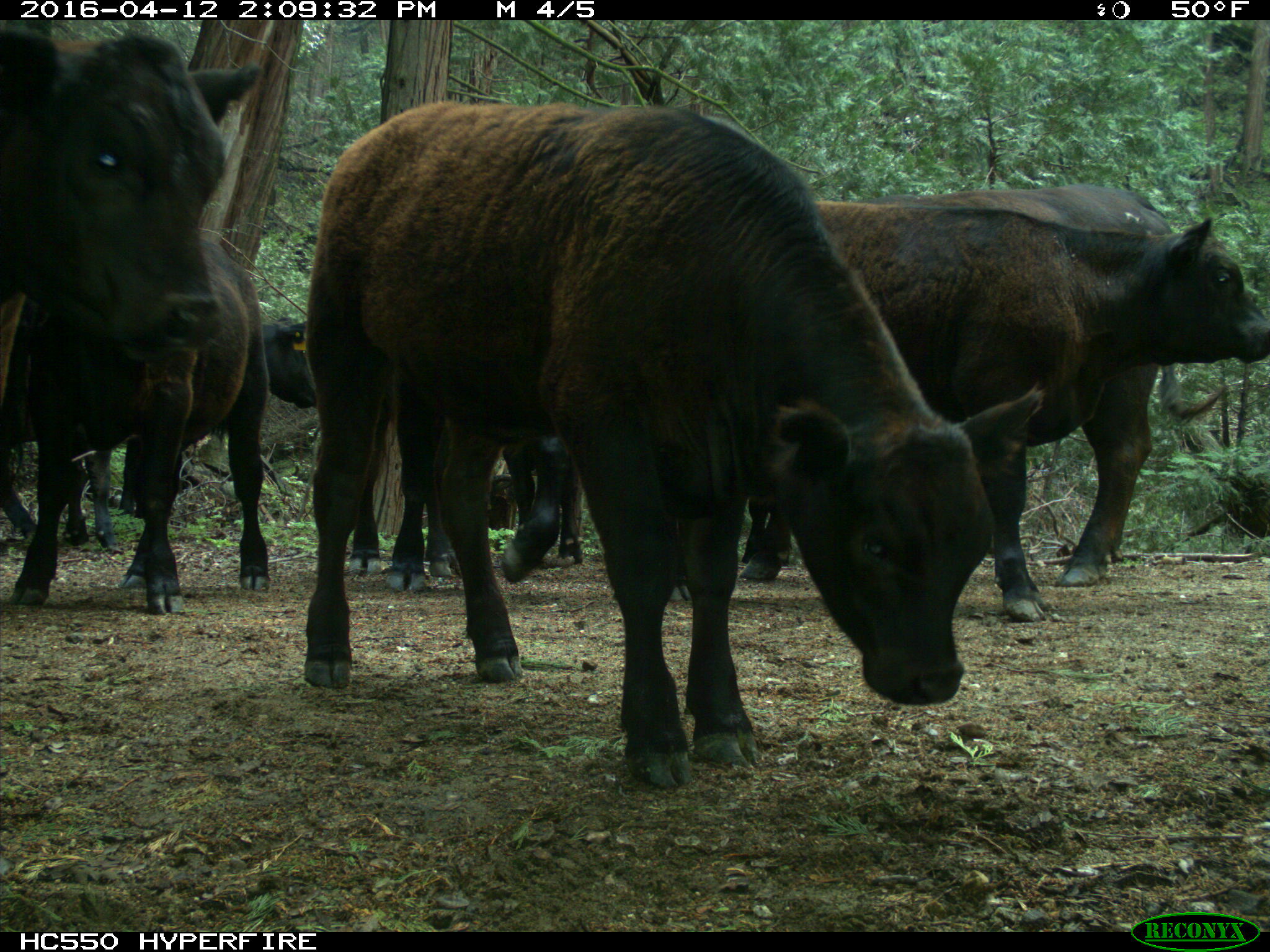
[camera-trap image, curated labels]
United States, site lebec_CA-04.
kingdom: Animalia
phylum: Chordata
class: Mammalia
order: Artiodactyla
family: Bovidae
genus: Bos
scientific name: Bos taurus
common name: domestic cow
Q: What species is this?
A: Bos taurus (domestic cow).